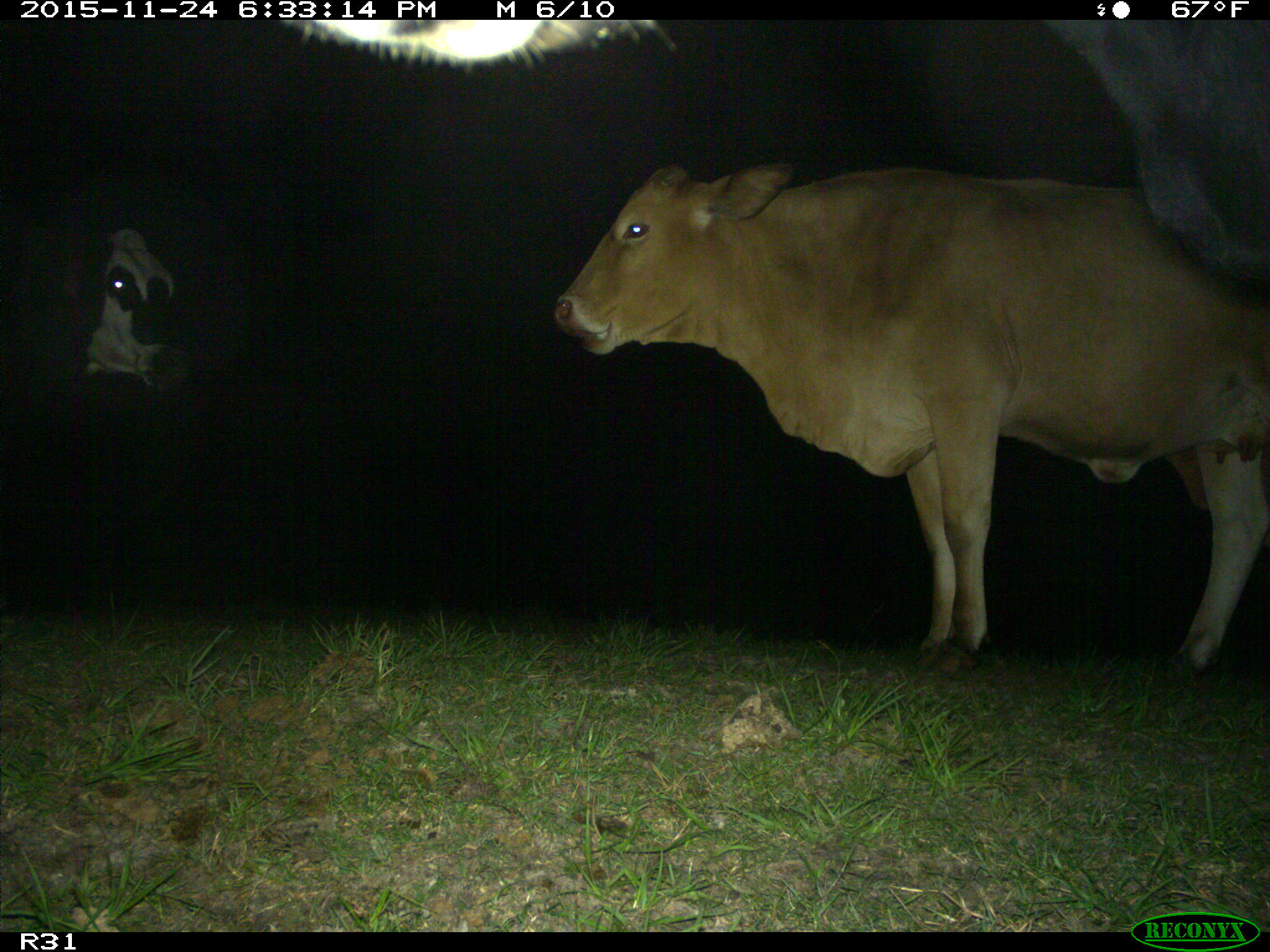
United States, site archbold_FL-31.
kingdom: Animalia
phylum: Chordata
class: Mammalia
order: Artiodactyla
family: Bovidae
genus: Bos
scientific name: Bos taurus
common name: domestic cow